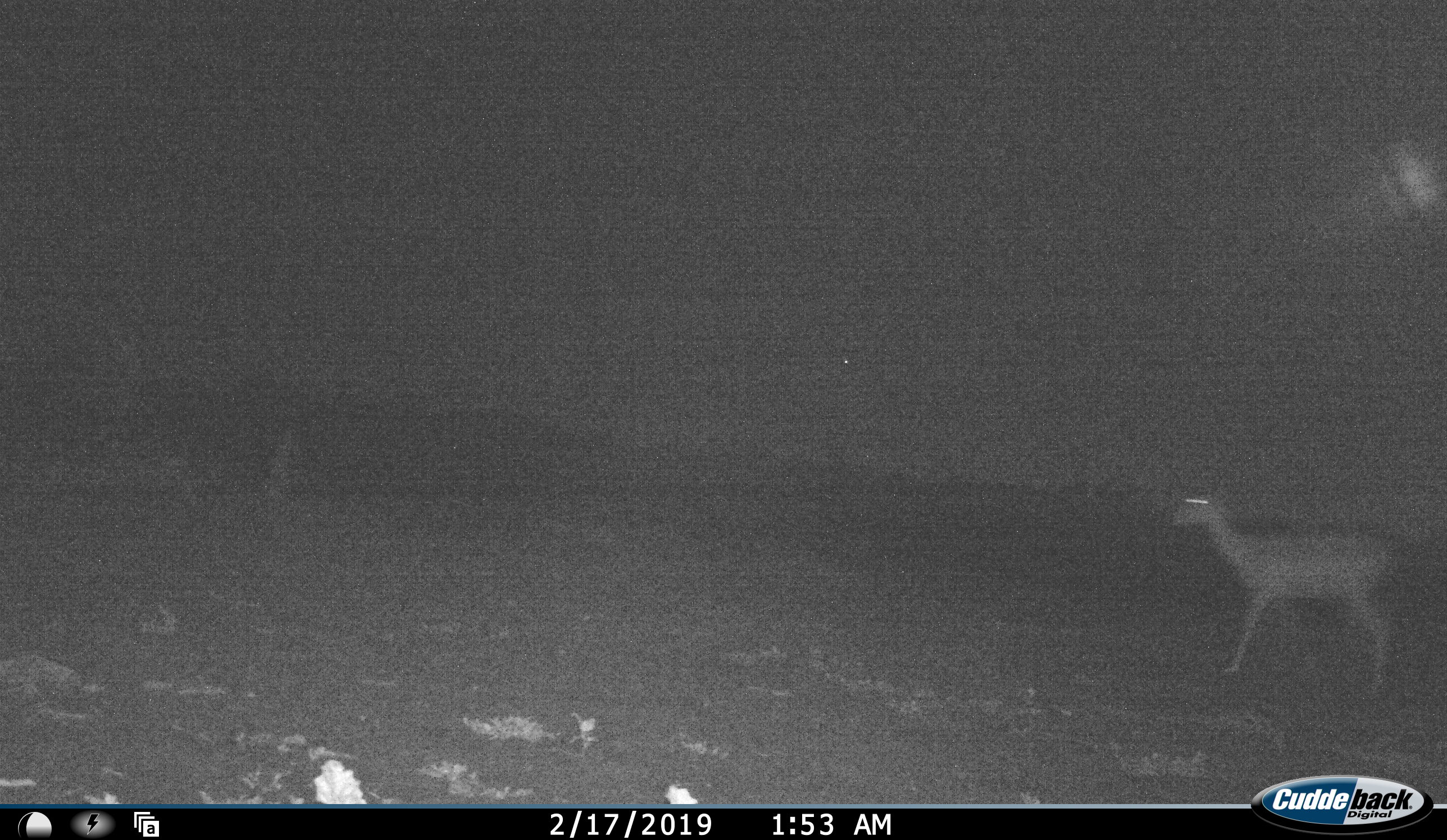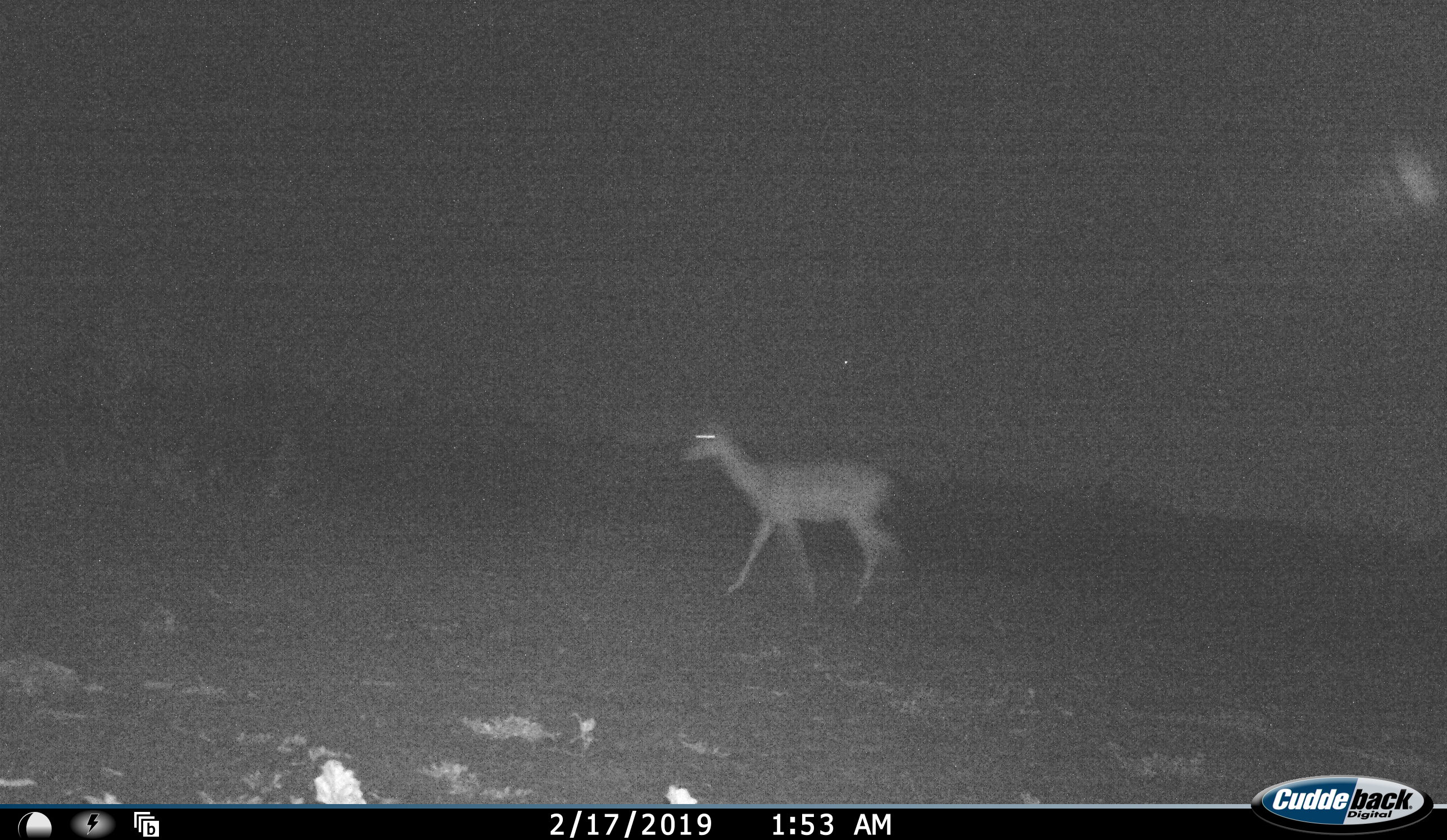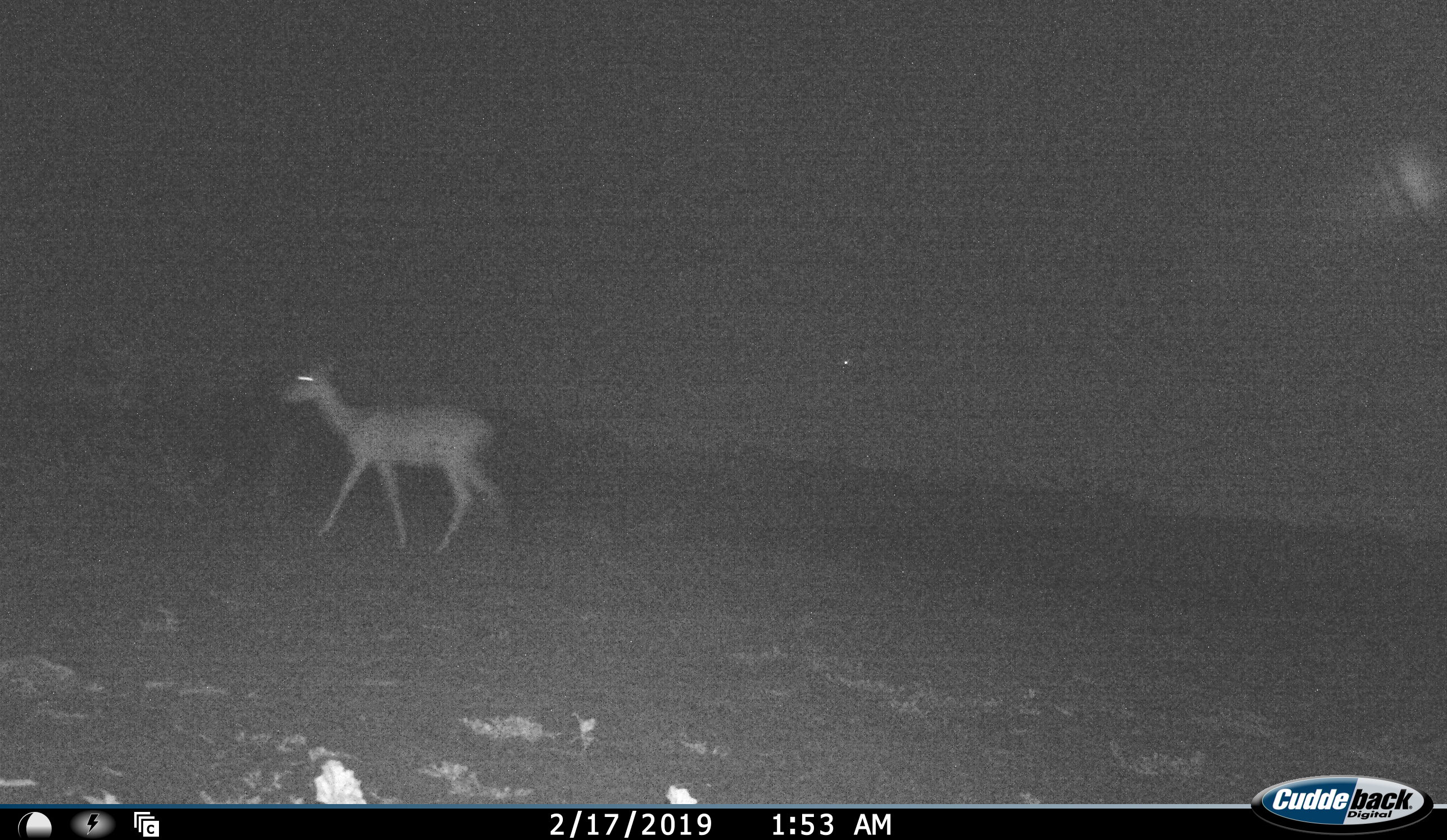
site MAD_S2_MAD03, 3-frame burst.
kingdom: Animalia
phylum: Chordata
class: Mammalia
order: Artiodactyla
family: Bovidae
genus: Aepyceros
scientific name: Aepyceros melampus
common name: impala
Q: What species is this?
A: Impala (Aepyceros melampus).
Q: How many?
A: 1.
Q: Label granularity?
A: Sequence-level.